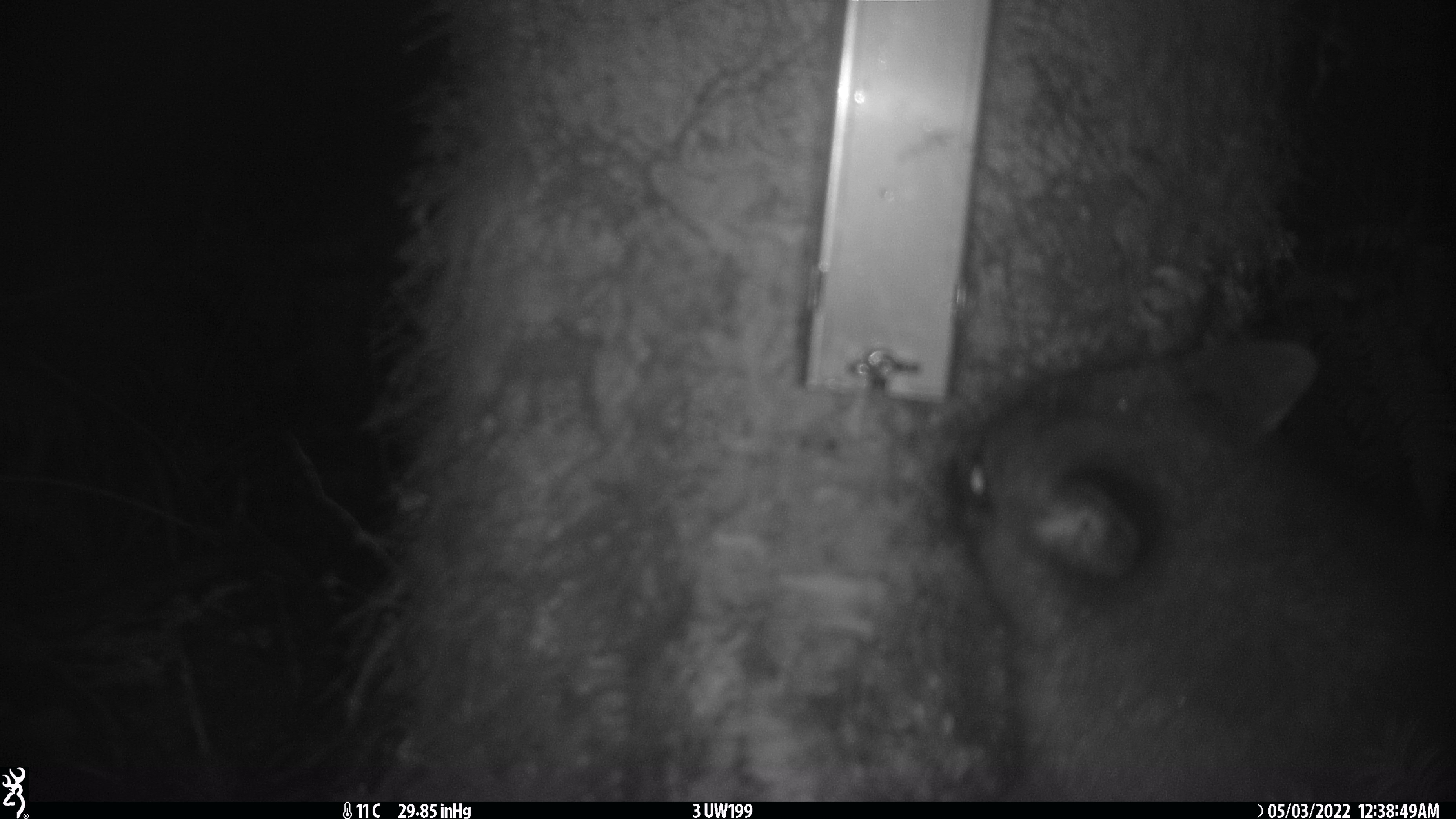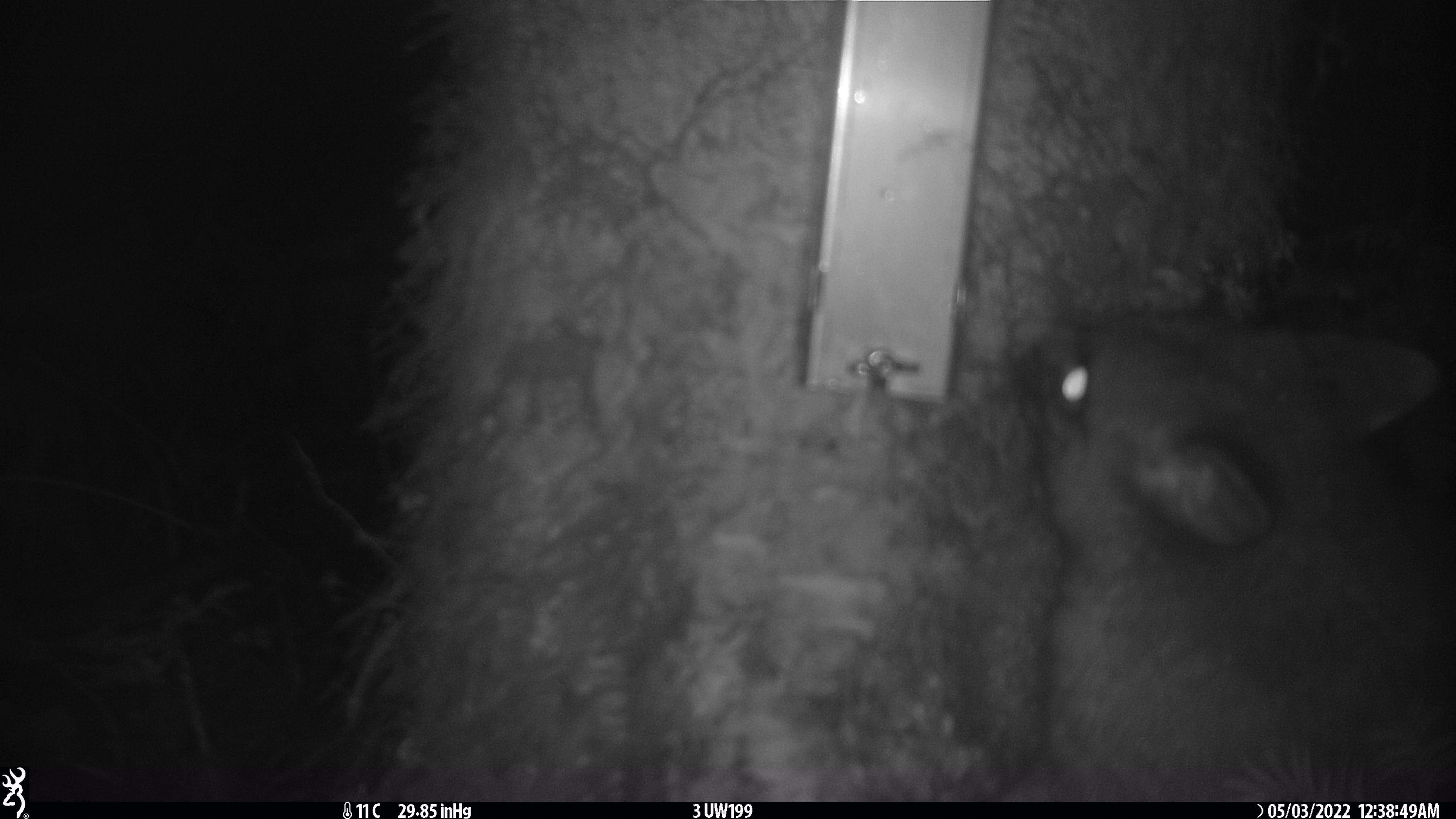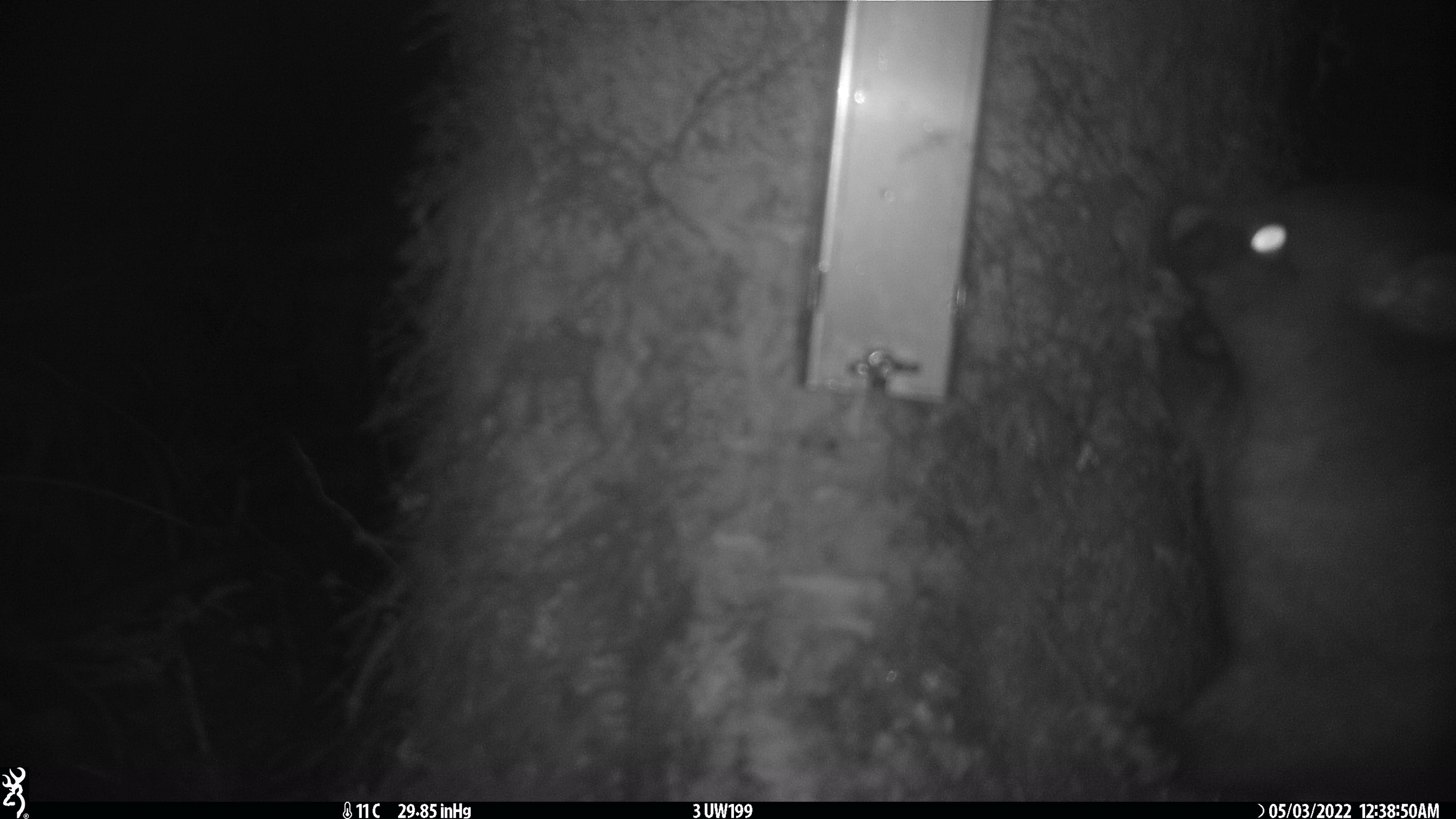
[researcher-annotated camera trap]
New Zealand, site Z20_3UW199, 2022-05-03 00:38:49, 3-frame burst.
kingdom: Animalia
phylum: Chordata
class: Mammalia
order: Diprotodontia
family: Phalangeridae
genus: Trichosurus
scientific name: Trichosurus vulpecula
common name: common brushtail possum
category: possum